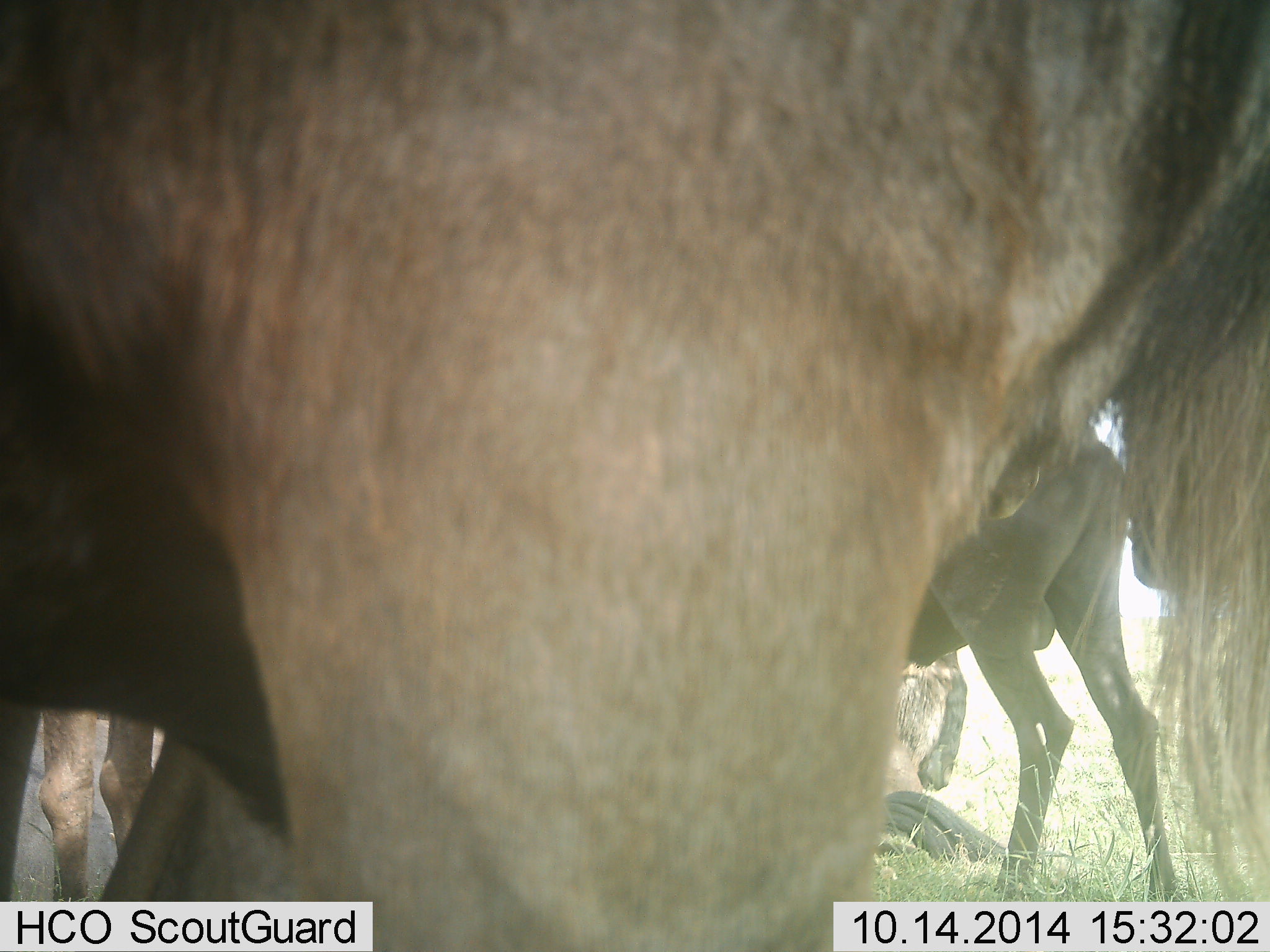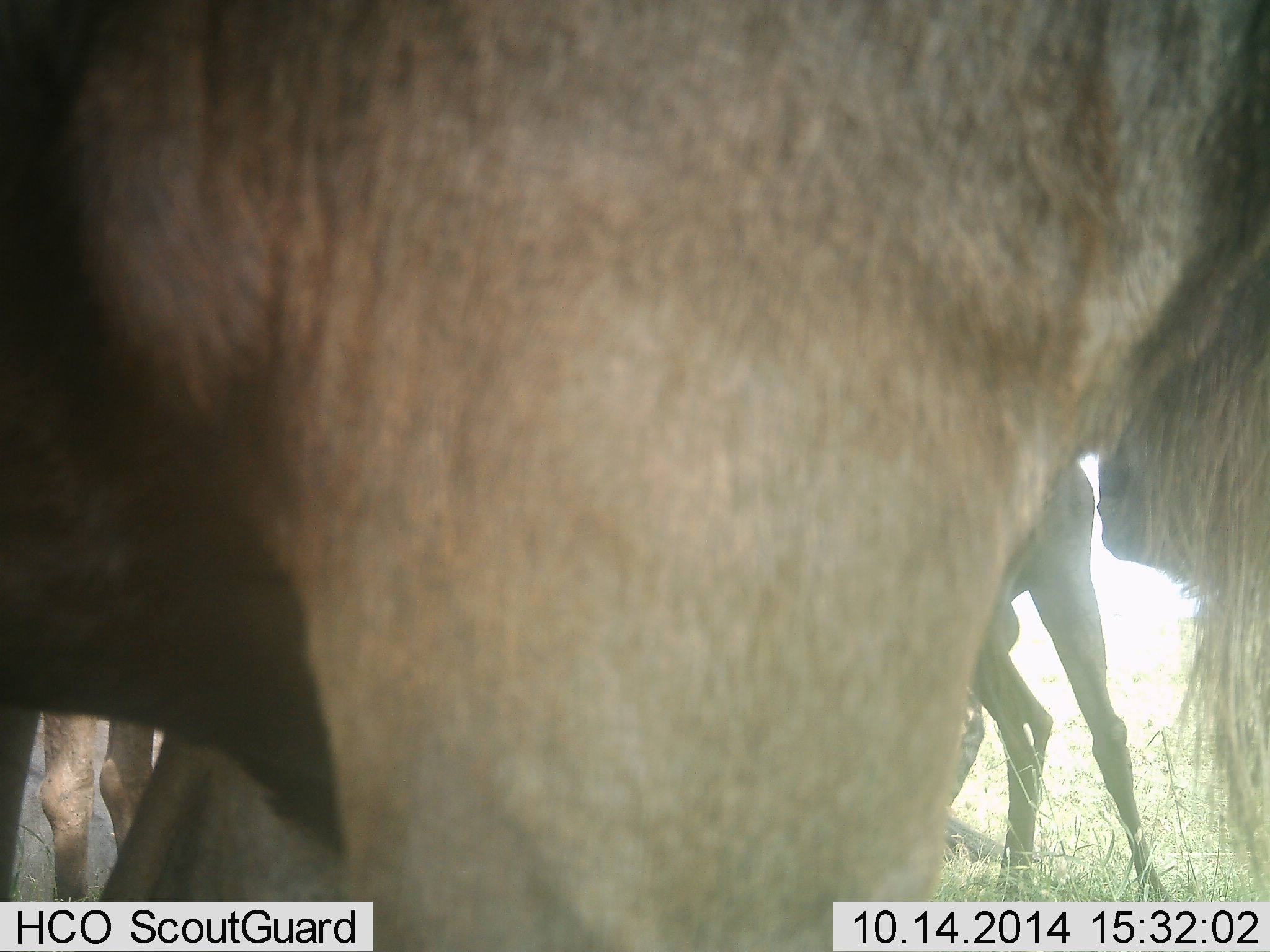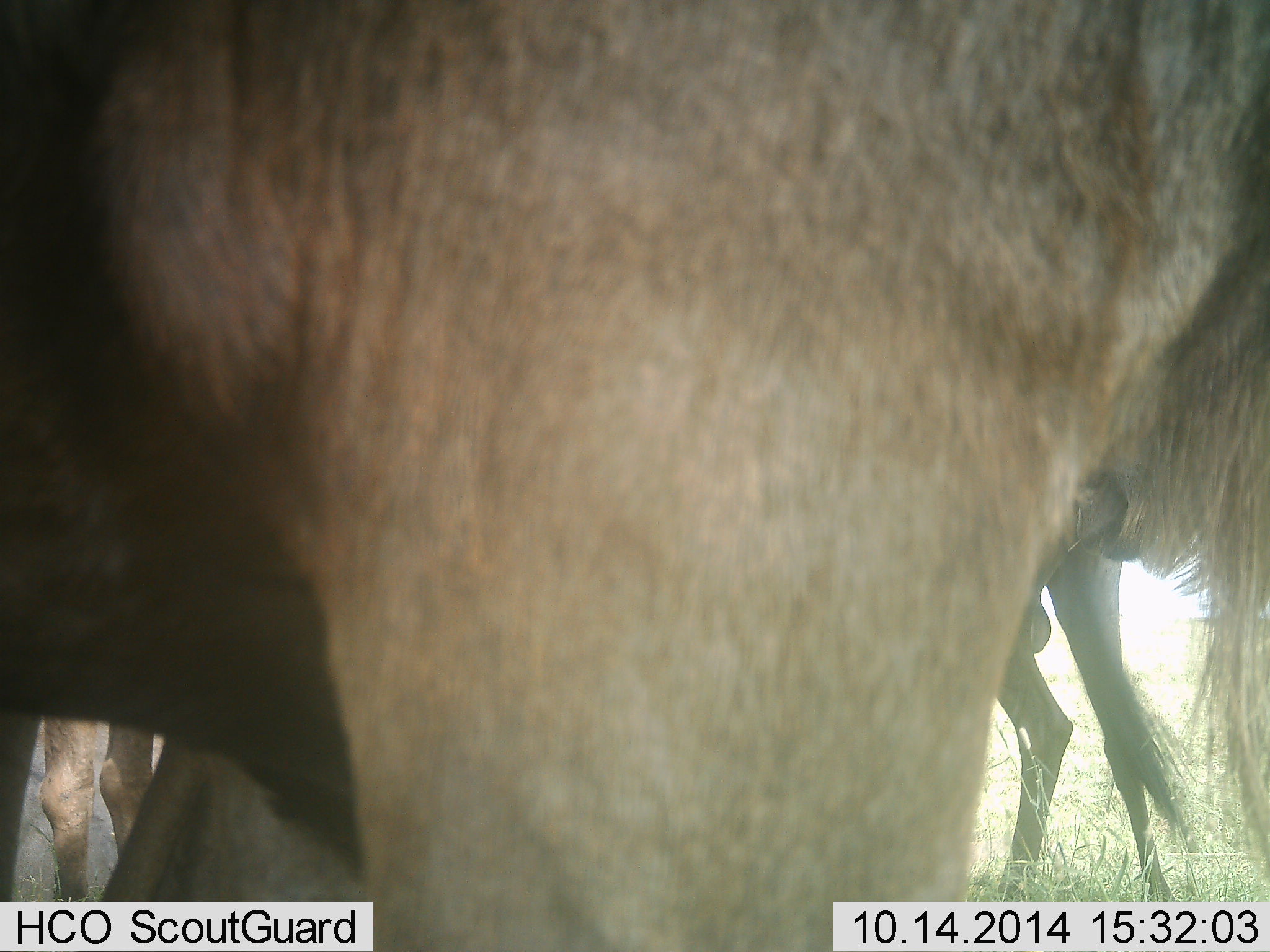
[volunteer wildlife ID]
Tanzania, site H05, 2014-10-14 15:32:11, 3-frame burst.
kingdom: Animalia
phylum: Chordata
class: Mammalia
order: Artiodactyla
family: Bovidae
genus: Connochaetes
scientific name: Connochaetes taurinus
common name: blue wildebeest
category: wildebeest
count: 5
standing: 100%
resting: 50%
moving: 20%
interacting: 0%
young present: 30%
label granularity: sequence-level